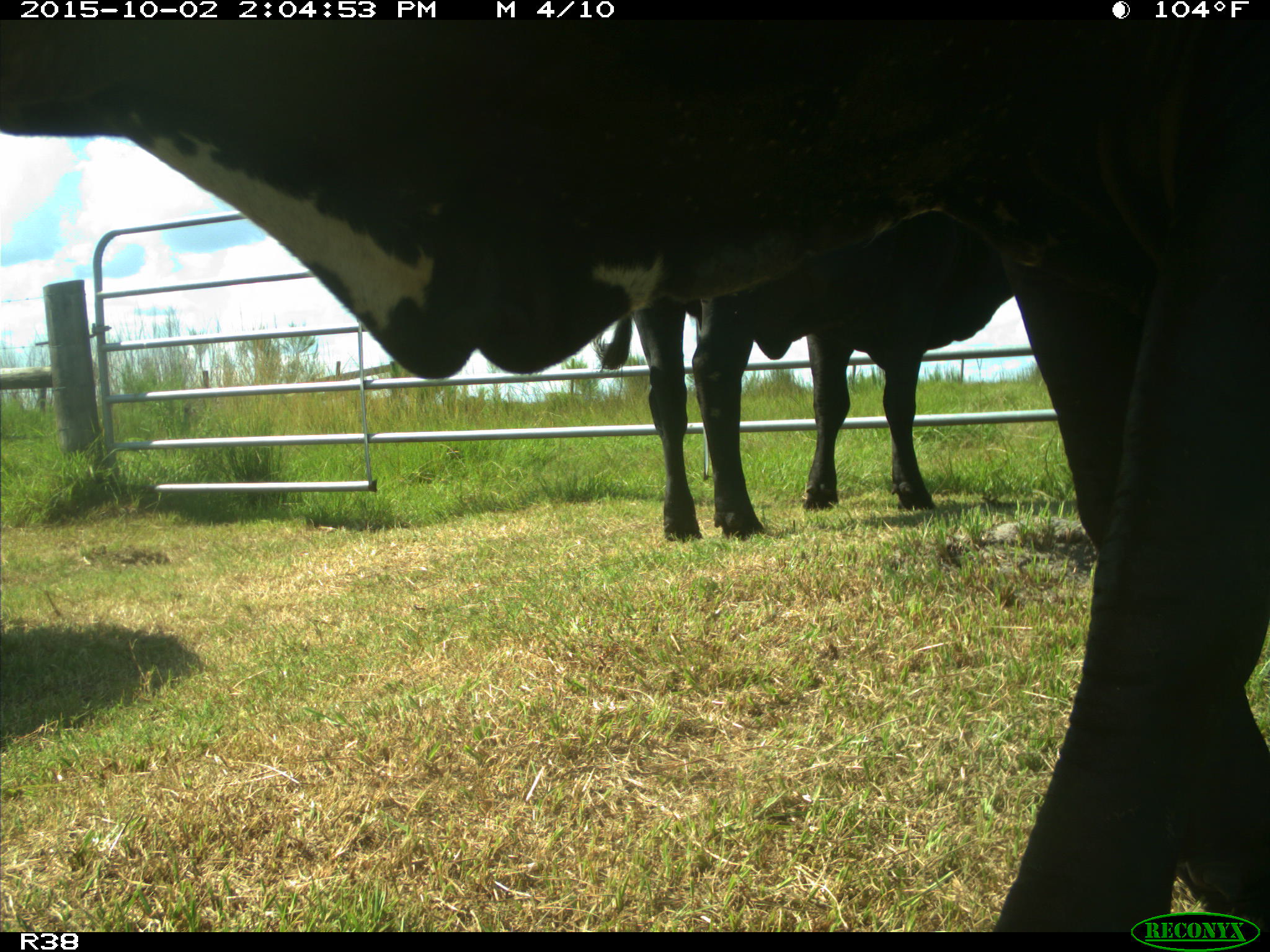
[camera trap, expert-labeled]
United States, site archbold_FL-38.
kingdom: Animalia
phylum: Chordata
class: Mammalia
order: Artiodactyla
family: Bovidae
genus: Bos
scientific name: Bos taurus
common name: domestic cow